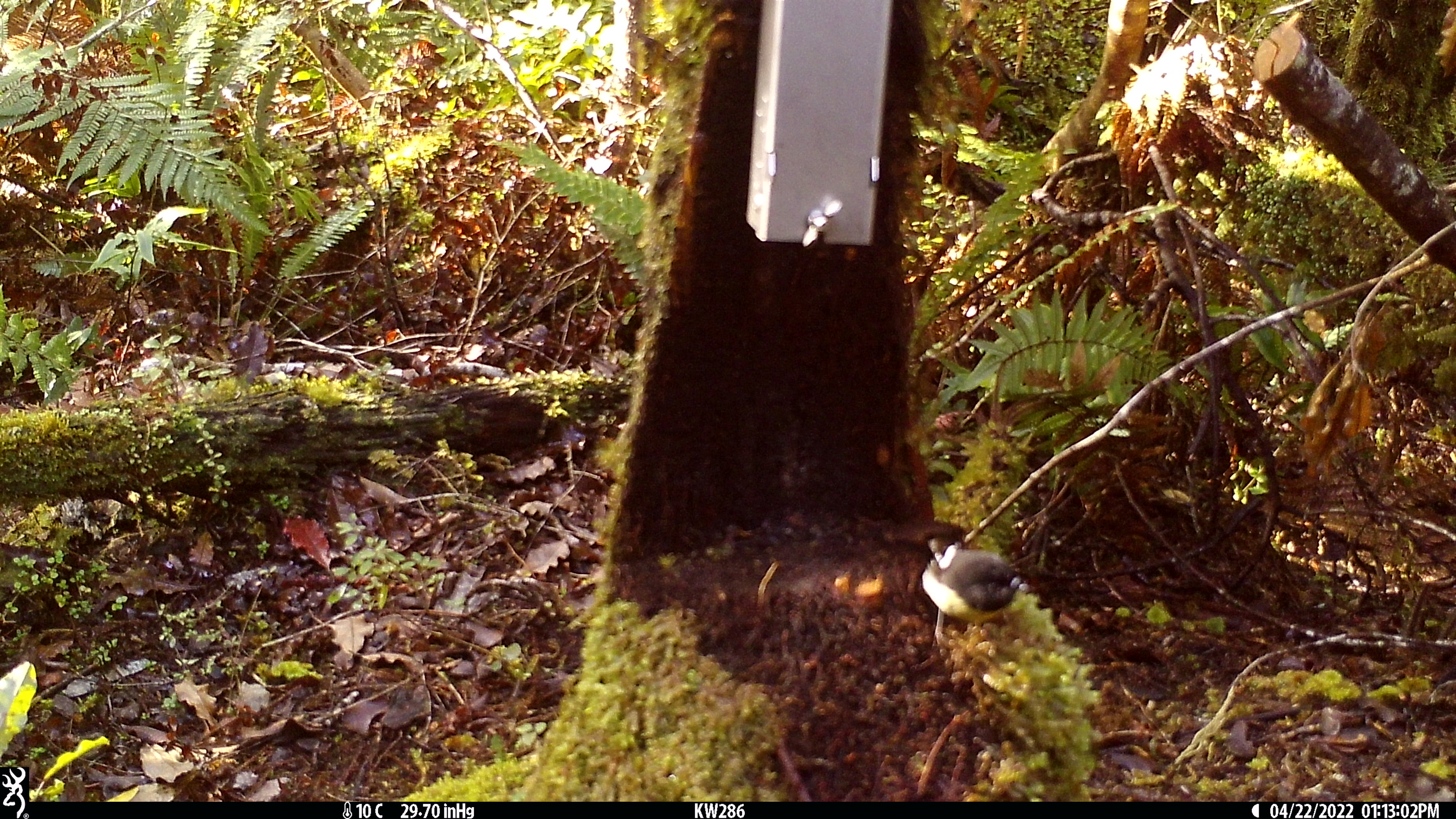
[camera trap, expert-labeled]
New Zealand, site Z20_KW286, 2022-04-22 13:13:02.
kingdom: Animalia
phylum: Chordata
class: Aves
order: Passeriformes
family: Petroicidae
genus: Petroica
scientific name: Petroica macrocephala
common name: tomtit